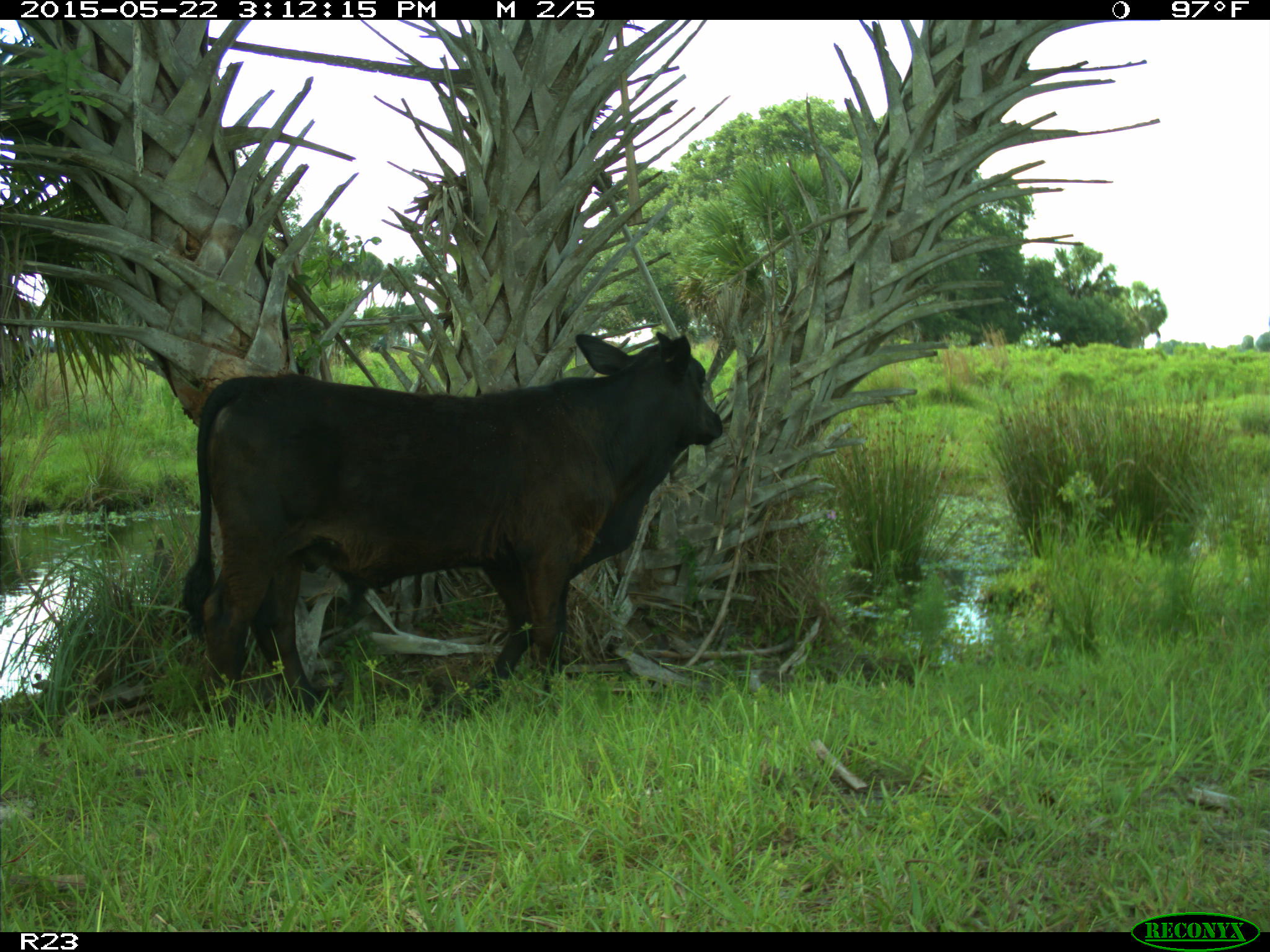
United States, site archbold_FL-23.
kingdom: Animalia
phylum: Chordata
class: Mammalia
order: Artiodactyla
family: Bovidae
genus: Bos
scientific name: Bos taurus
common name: domestic cow